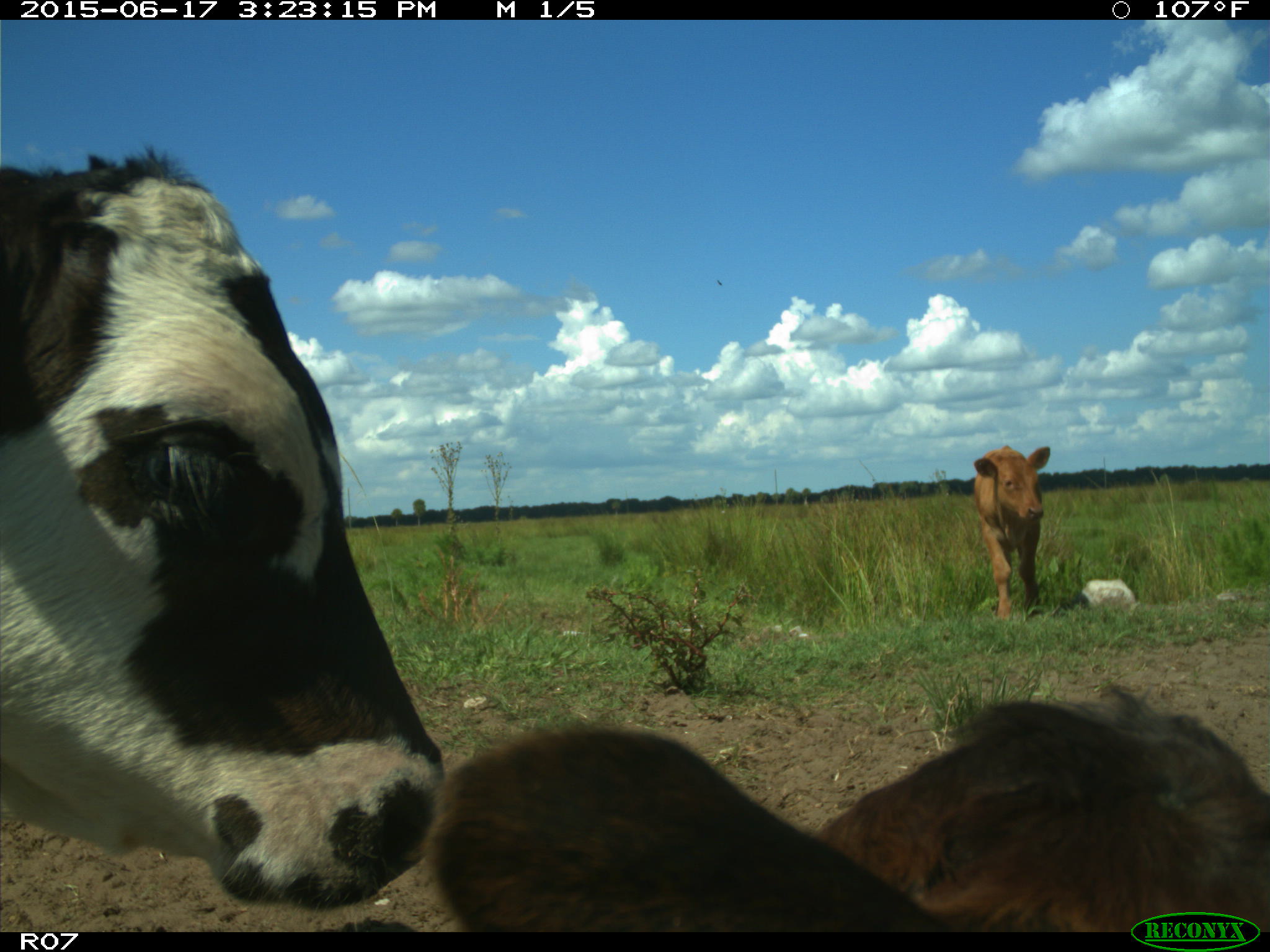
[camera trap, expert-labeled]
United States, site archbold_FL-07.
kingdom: Animalia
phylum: Chordata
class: Mammalia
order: Artiodactyla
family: Bovidae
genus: Bos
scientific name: Bos taurus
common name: domestic cow